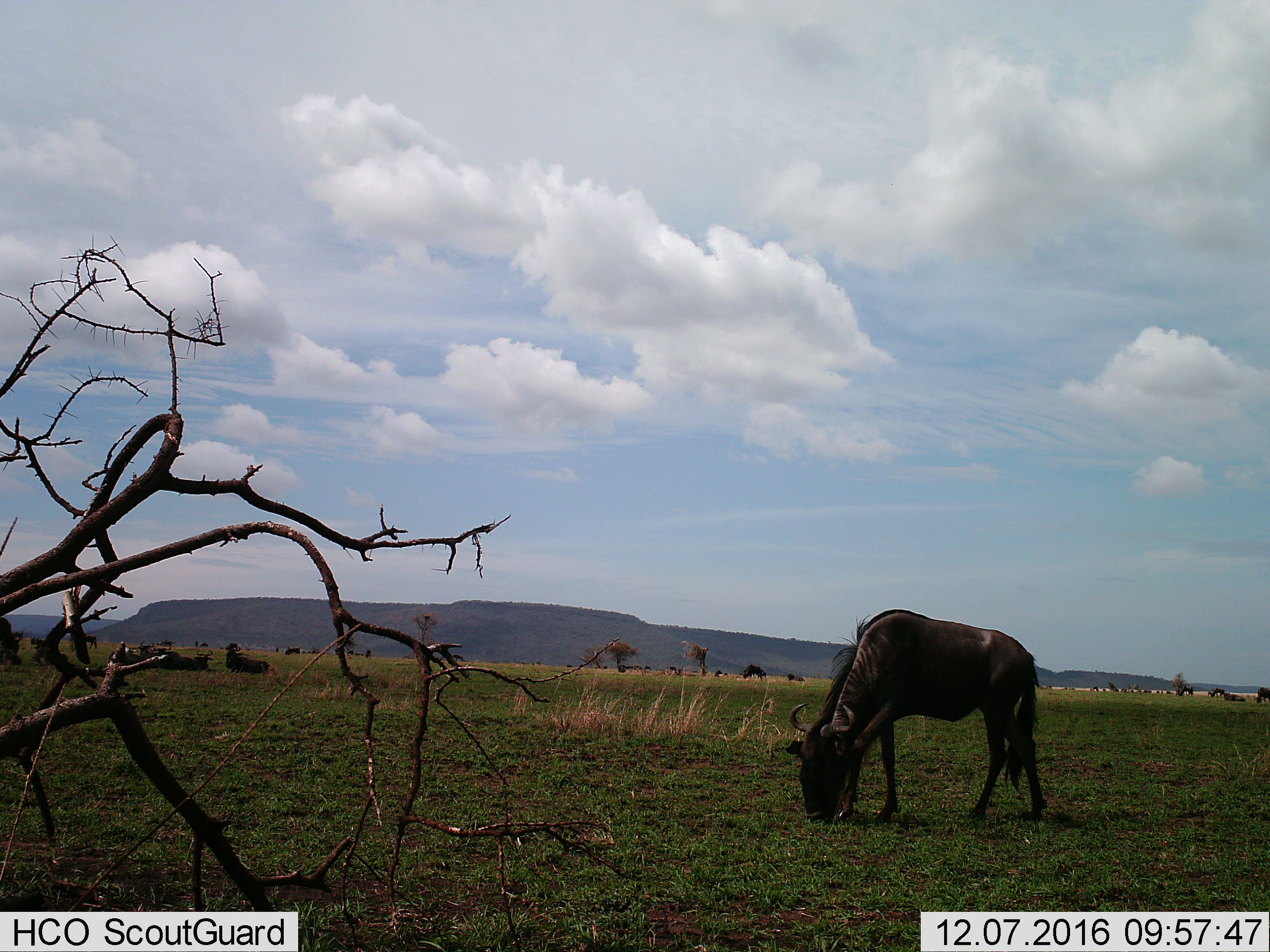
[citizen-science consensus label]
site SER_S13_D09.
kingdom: Animalia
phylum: Chordata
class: Mammalia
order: Artiodactyla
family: Bovidae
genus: Connochaetes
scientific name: Connochaetes taurinus taurinus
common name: blue wildebeest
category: wildebeestblue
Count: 4.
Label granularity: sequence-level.